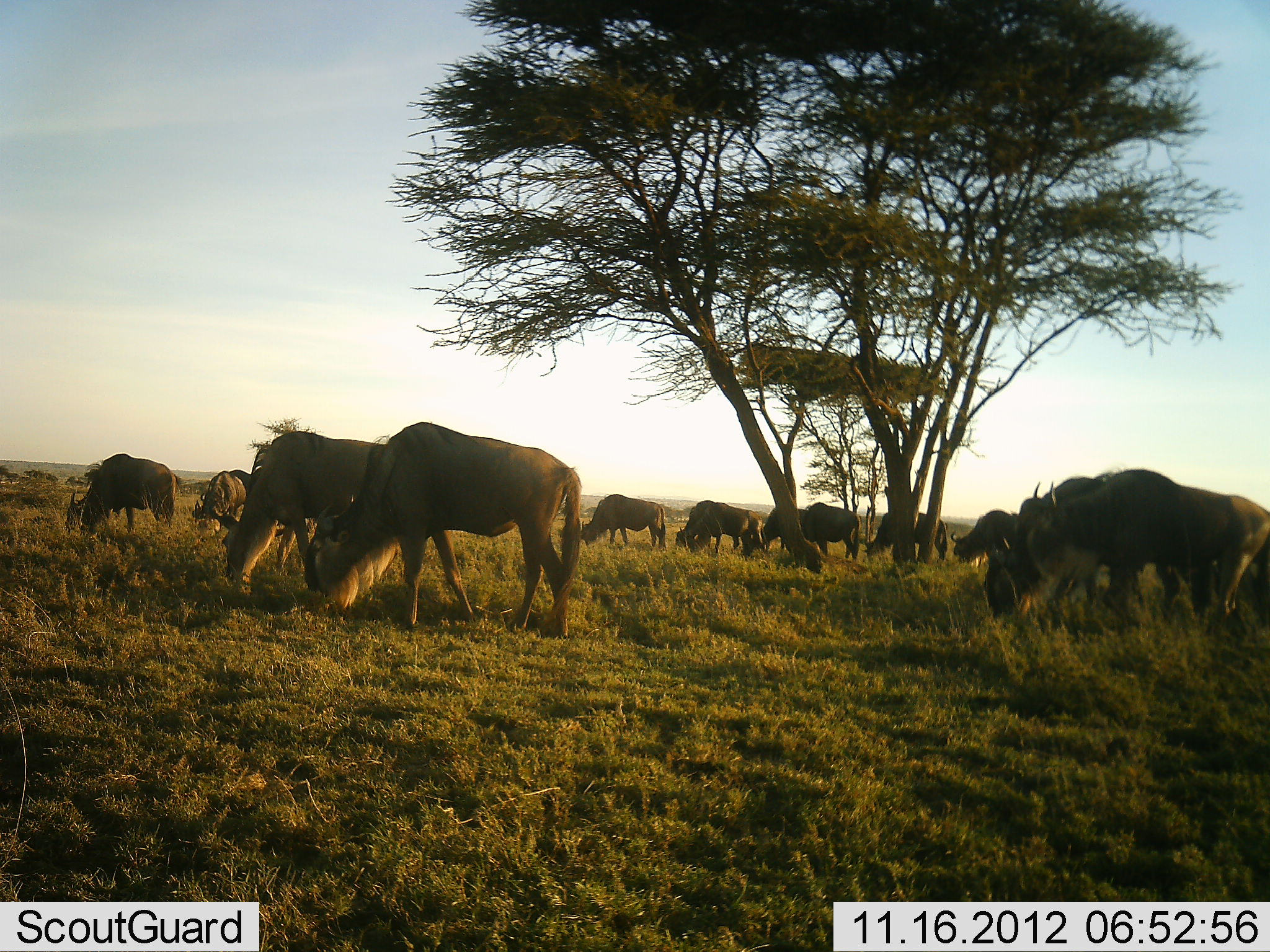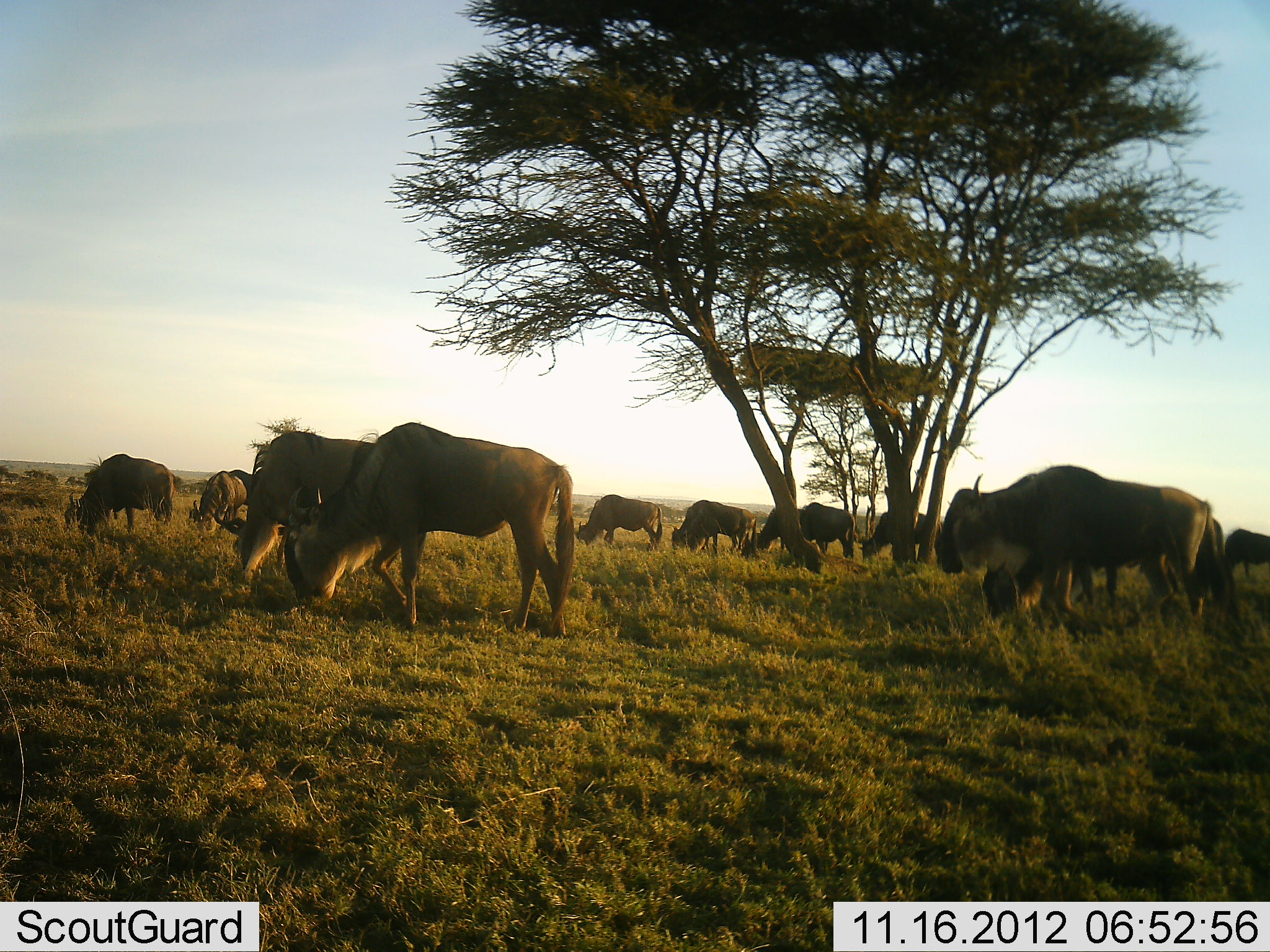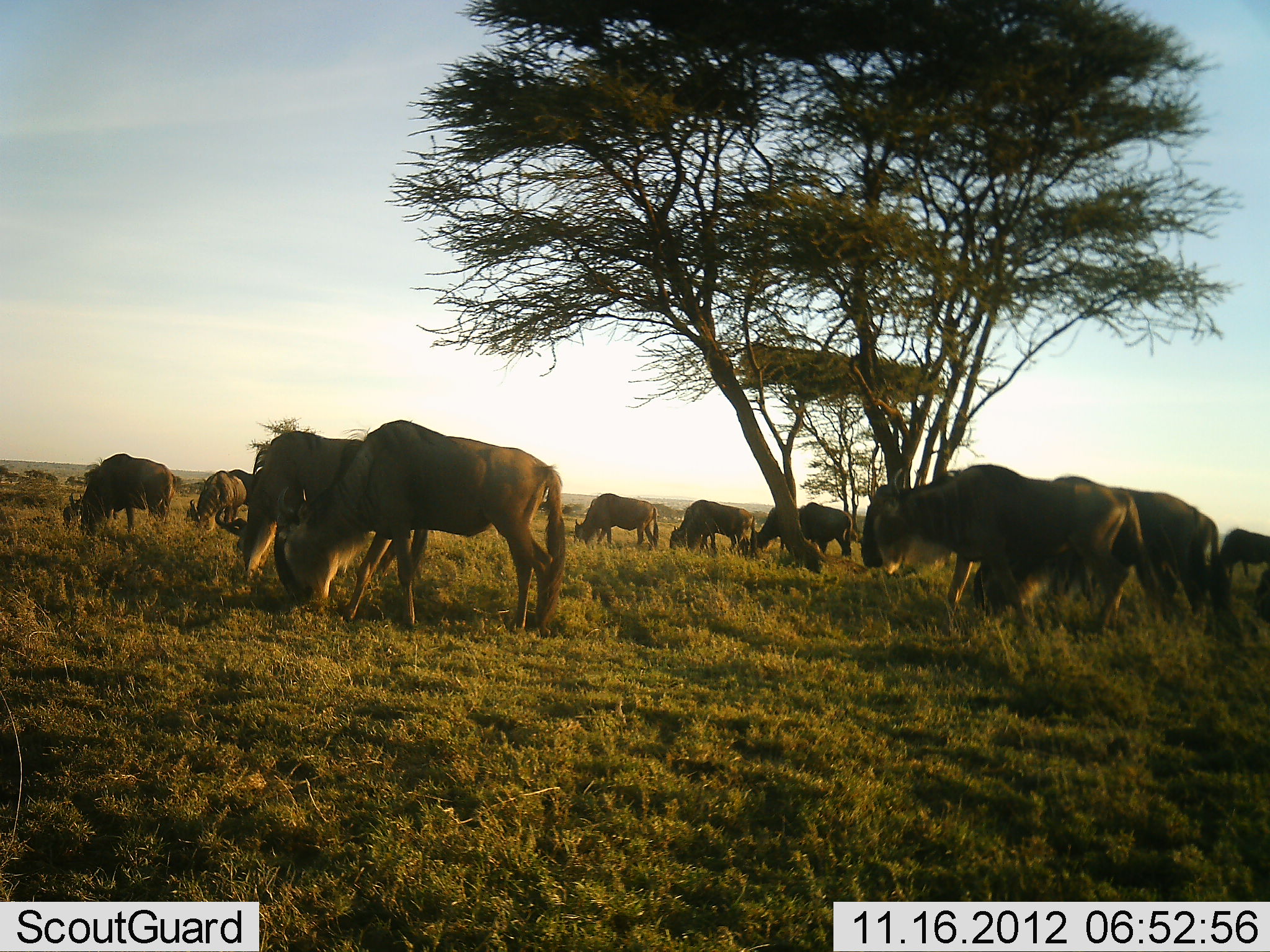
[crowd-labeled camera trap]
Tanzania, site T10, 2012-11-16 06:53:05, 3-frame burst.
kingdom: Animalia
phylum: Chordata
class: Mammalia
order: Artiodactyla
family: Bovidae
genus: Connochaetes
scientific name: Connochaetes taurinus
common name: blue wildebeest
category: wildebeest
Wildebeest (blue wildebeest) (Connochaetes taurinus), count 11-50. Behavior (volunteer vote fractions): standing 40%, resting 0%, moving 40%, interacting 0%. Young present (vote fraction): 0%. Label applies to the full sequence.